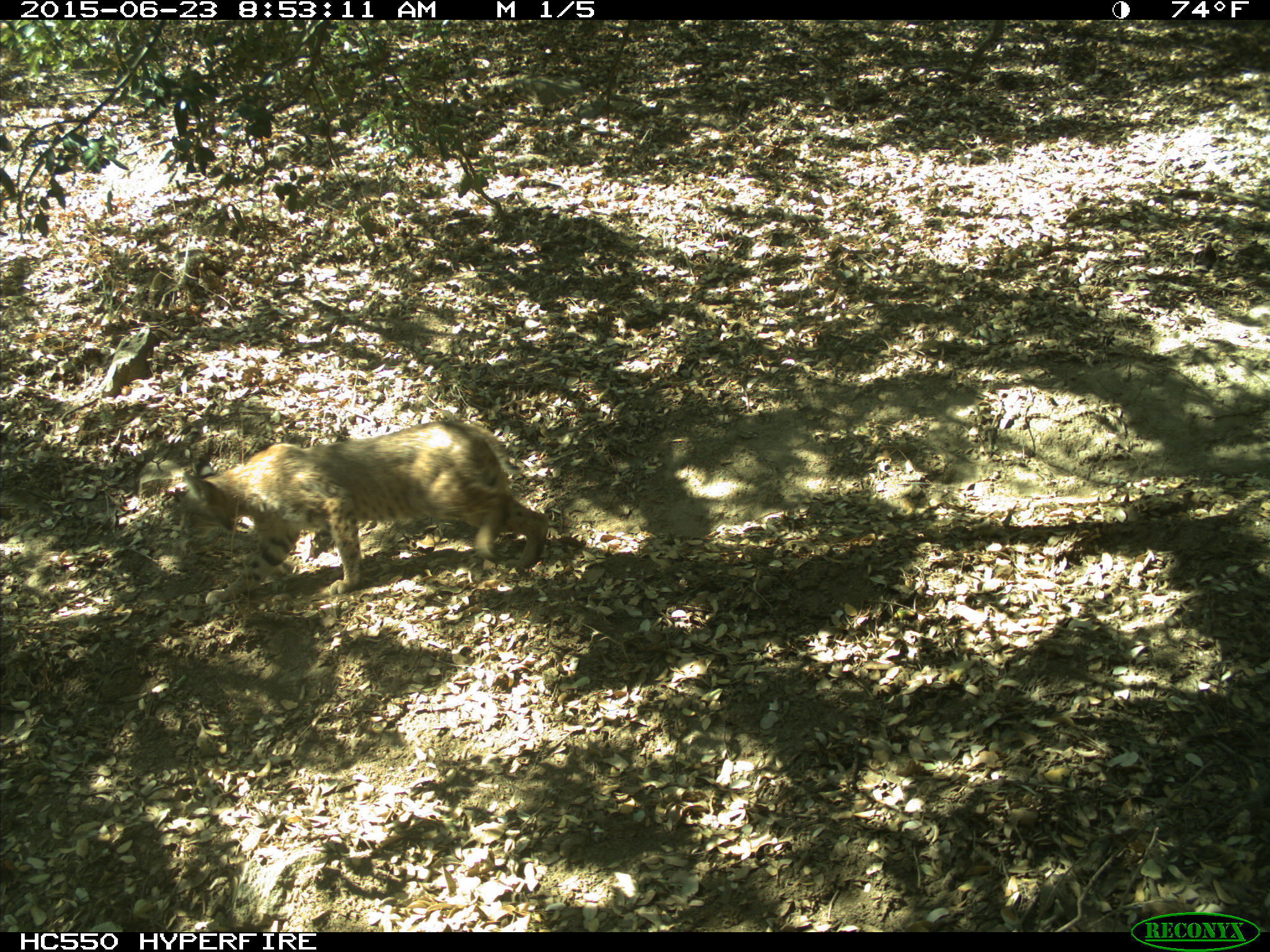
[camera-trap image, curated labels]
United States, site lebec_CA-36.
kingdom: Animalia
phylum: Chordata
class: Mammalia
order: Carnivora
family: Felidae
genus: Lynx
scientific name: Lynx rufus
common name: bobcat